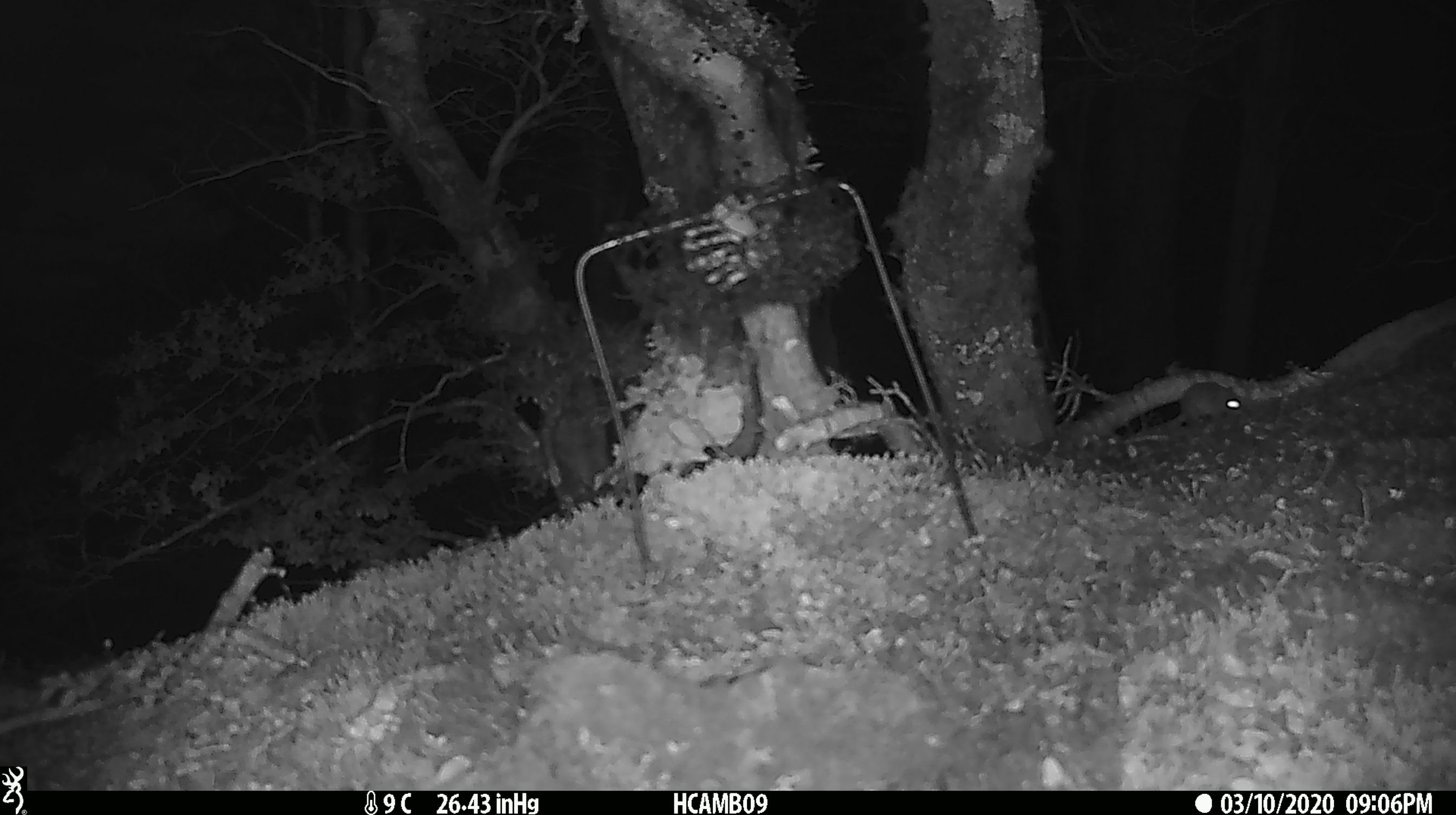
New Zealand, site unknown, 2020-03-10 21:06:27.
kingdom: Animalia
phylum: Chordata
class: Mammalia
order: Rodentia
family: Muridae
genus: Mus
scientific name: Mus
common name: mouse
Mouse (Mus).